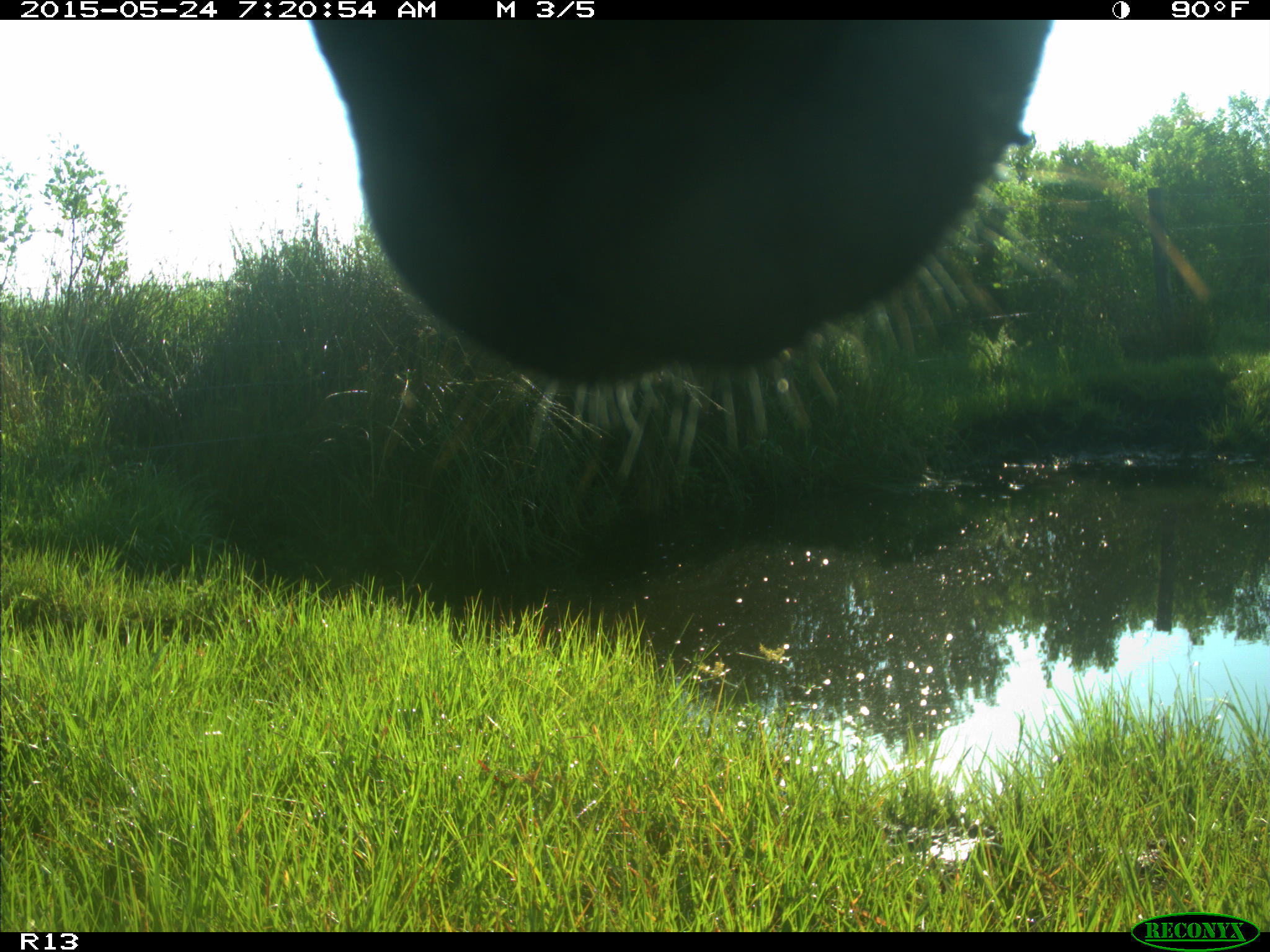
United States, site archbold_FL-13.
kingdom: Animalia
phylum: Chordata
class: Mammalia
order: Artiodactyla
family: Bovidae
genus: Bos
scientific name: Bos taurus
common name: domestic cow